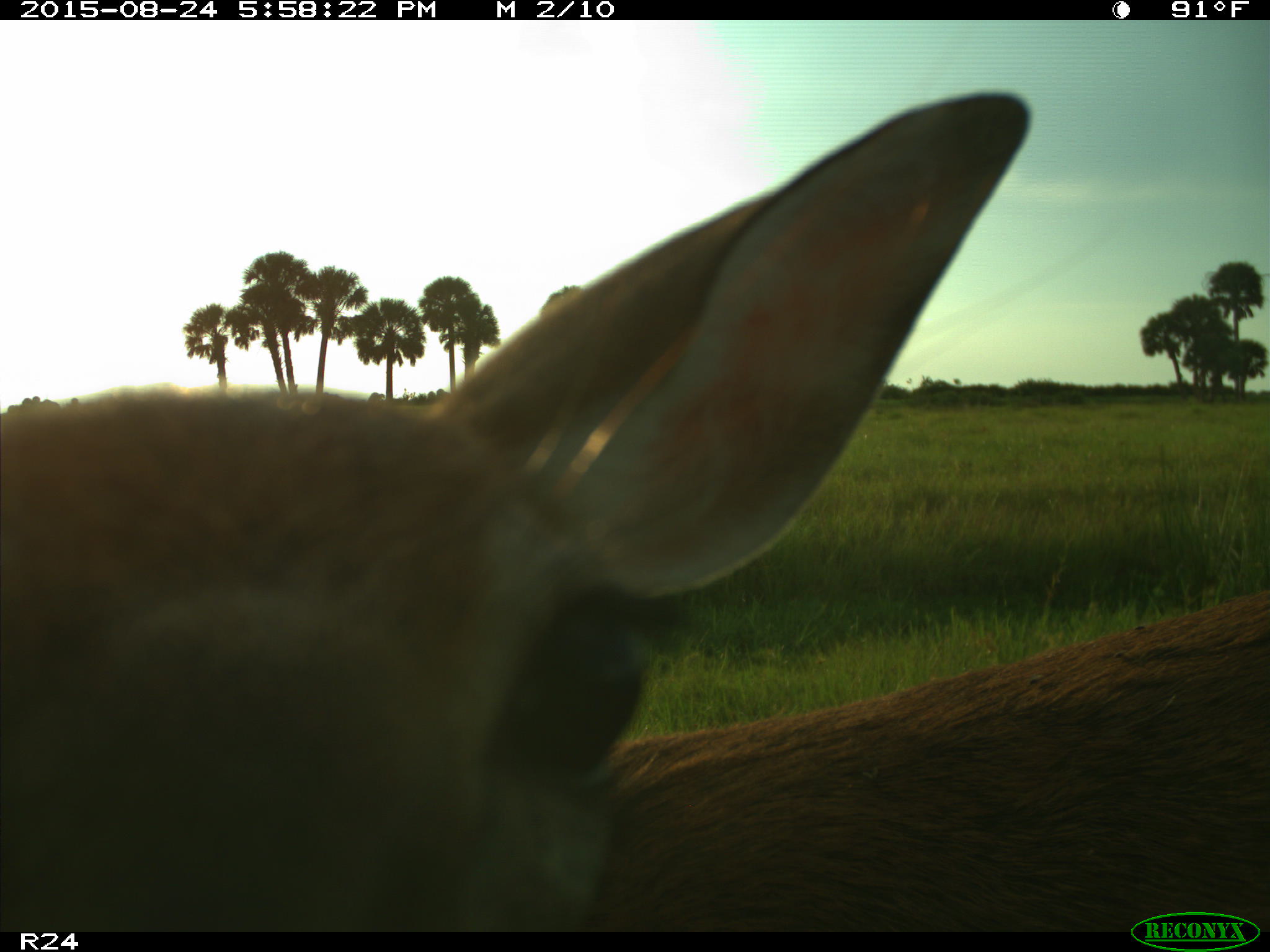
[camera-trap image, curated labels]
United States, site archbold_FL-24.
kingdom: Animalia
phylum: Chordata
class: Mammalia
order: Artiodactyla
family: Cervidae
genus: Odocoileus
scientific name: Odocoileus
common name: deer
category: unidentified deer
Unidentified deer (deer) (Odocoileus).